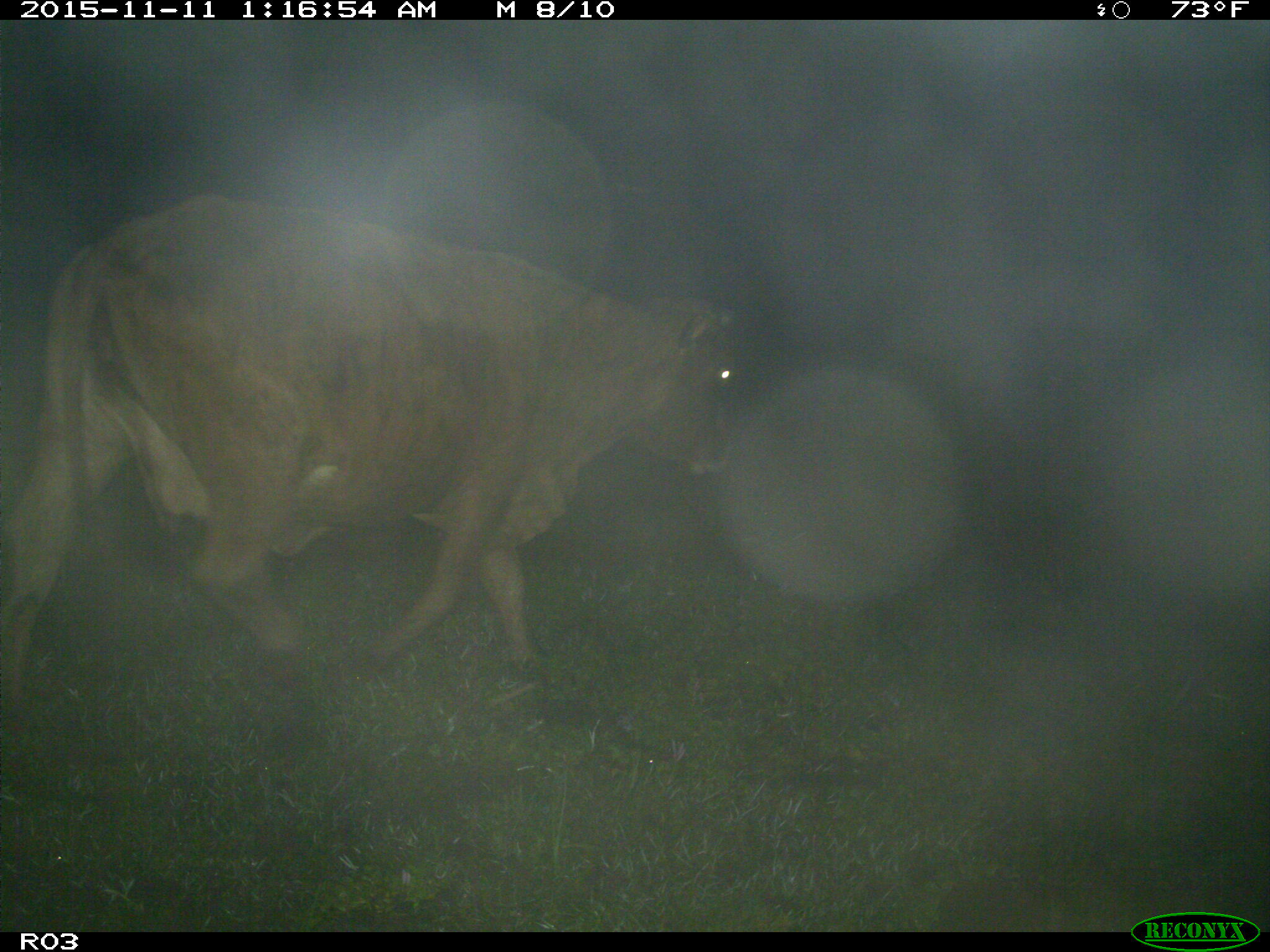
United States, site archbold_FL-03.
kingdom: Animalia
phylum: Chordata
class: Mammalia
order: Artiodactyla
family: Bovidae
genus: Bos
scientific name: Bos taurus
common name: domestic cow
Bos taurus (domestic cow).